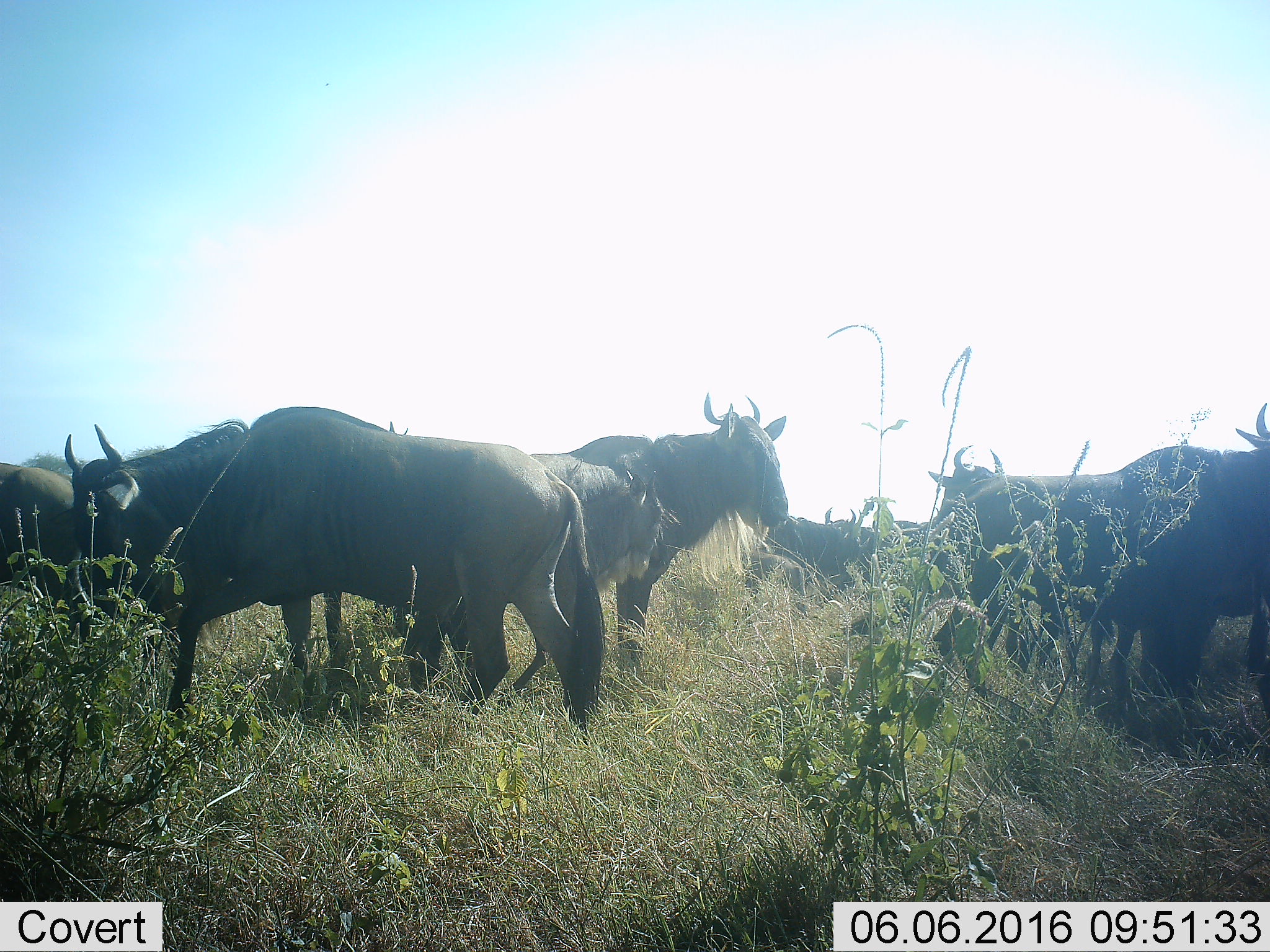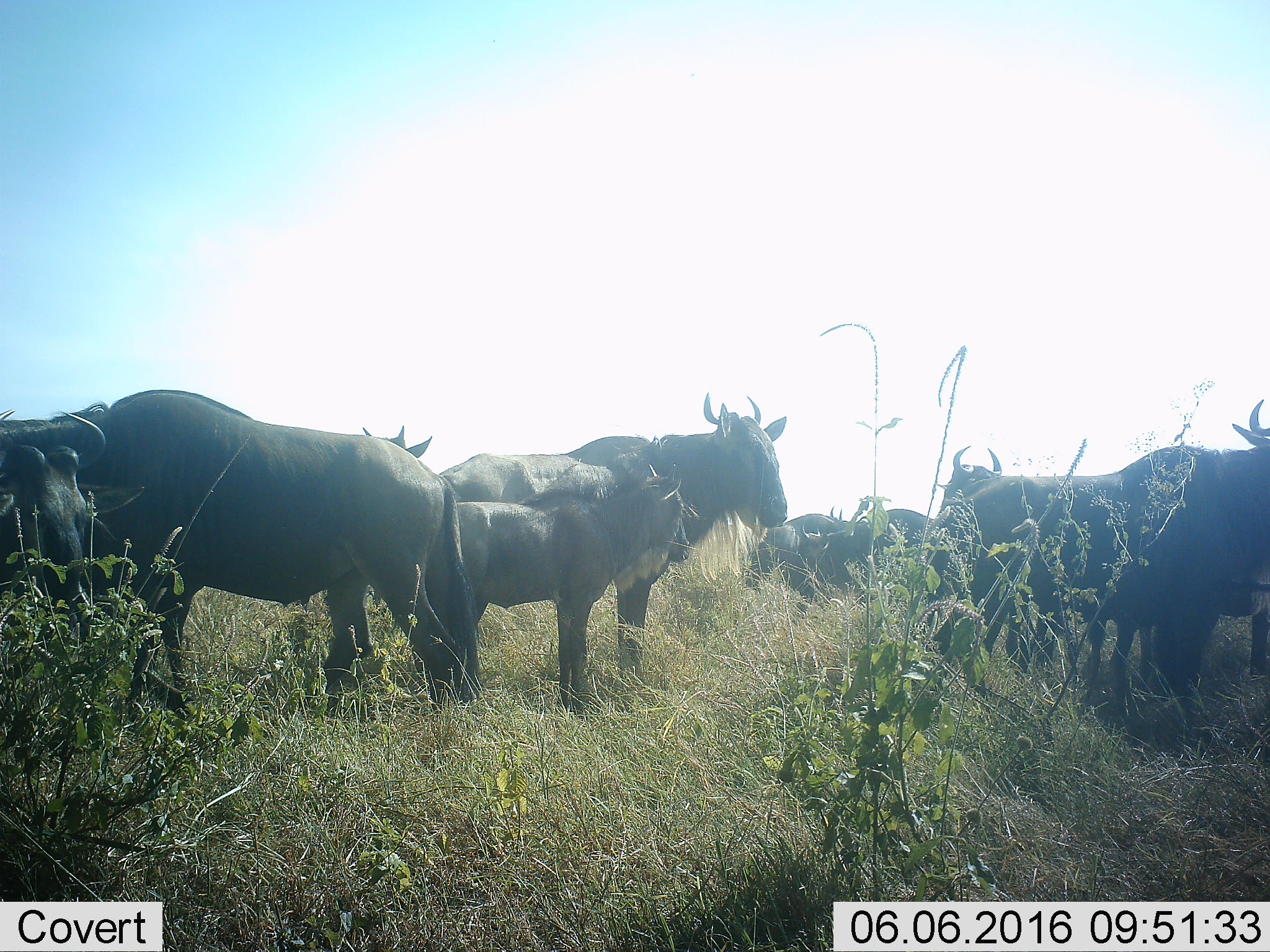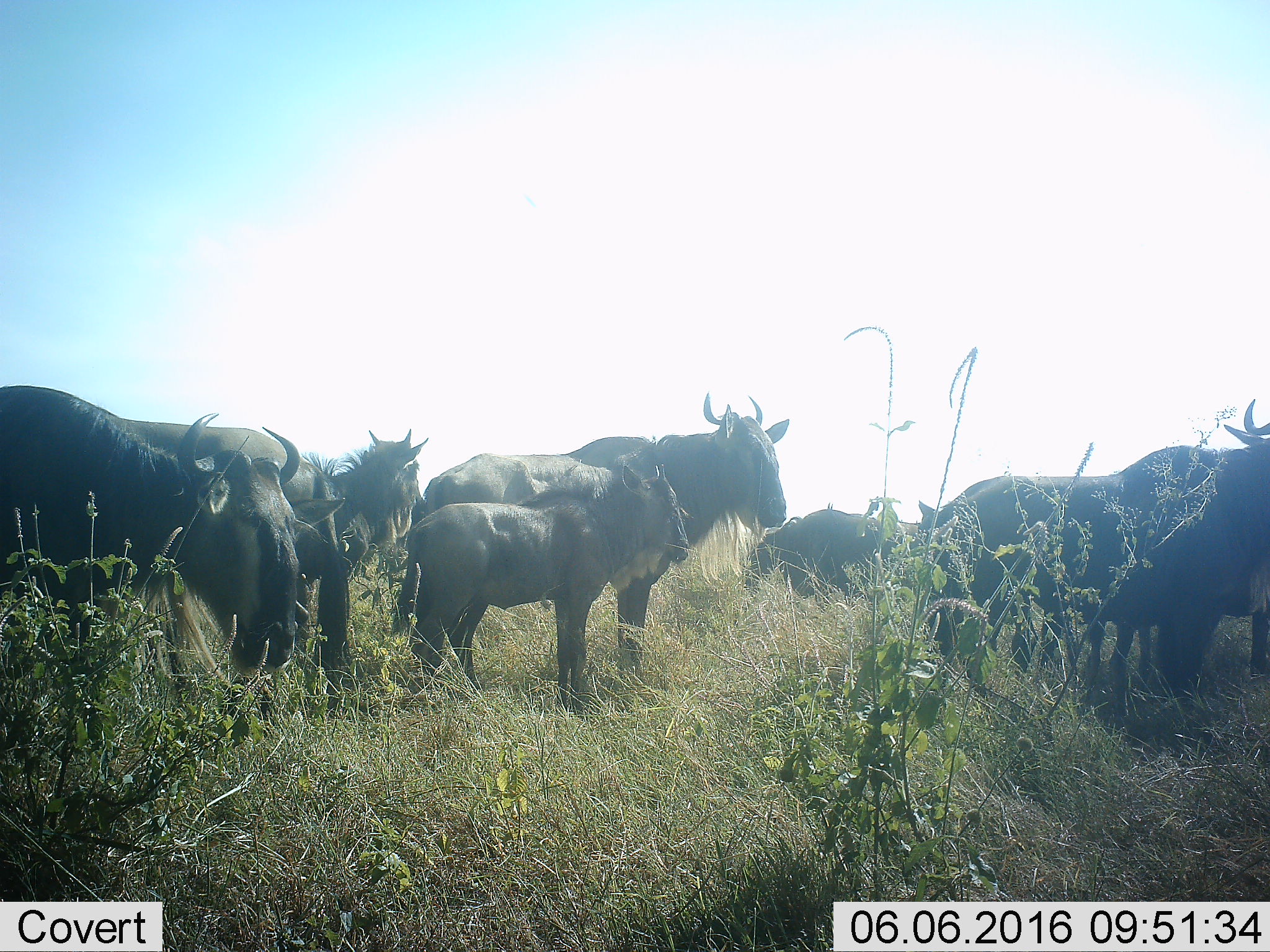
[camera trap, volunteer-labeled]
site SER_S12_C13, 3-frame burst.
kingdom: Animalia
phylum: Chordata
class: Mammalia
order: Artiodactyla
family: Bovidae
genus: Connochaetes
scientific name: Connochaetes taurinus taurinus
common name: blue wildebeest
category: wildebeestblue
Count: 11-50.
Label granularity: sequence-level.